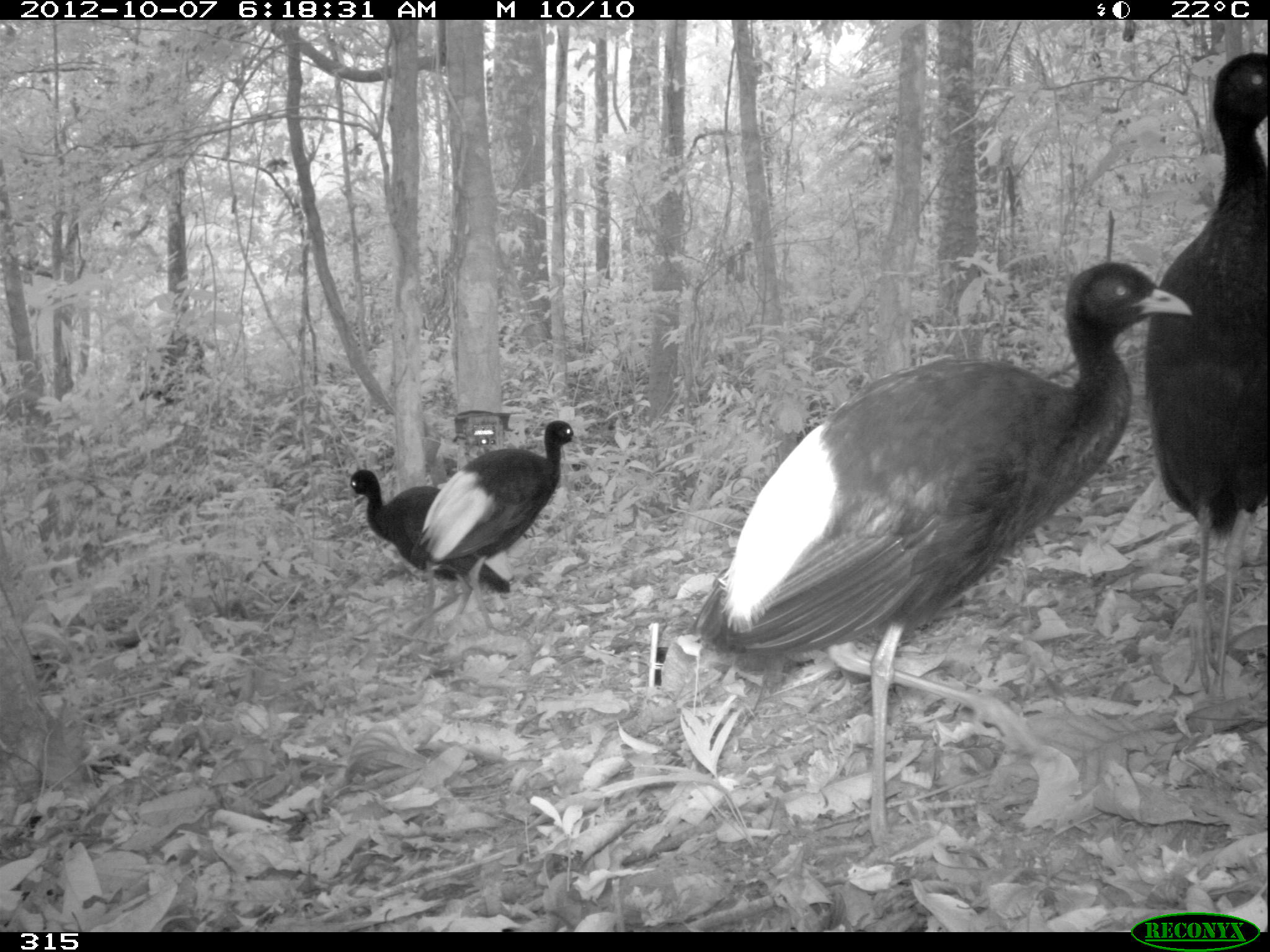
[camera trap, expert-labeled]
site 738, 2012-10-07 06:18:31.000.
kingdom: Animalia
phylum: Chordata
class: Aves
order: Gruiformes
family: Psophiidae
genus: Psophia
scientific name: Psophia leucoptera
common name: pale-winged trumpeter